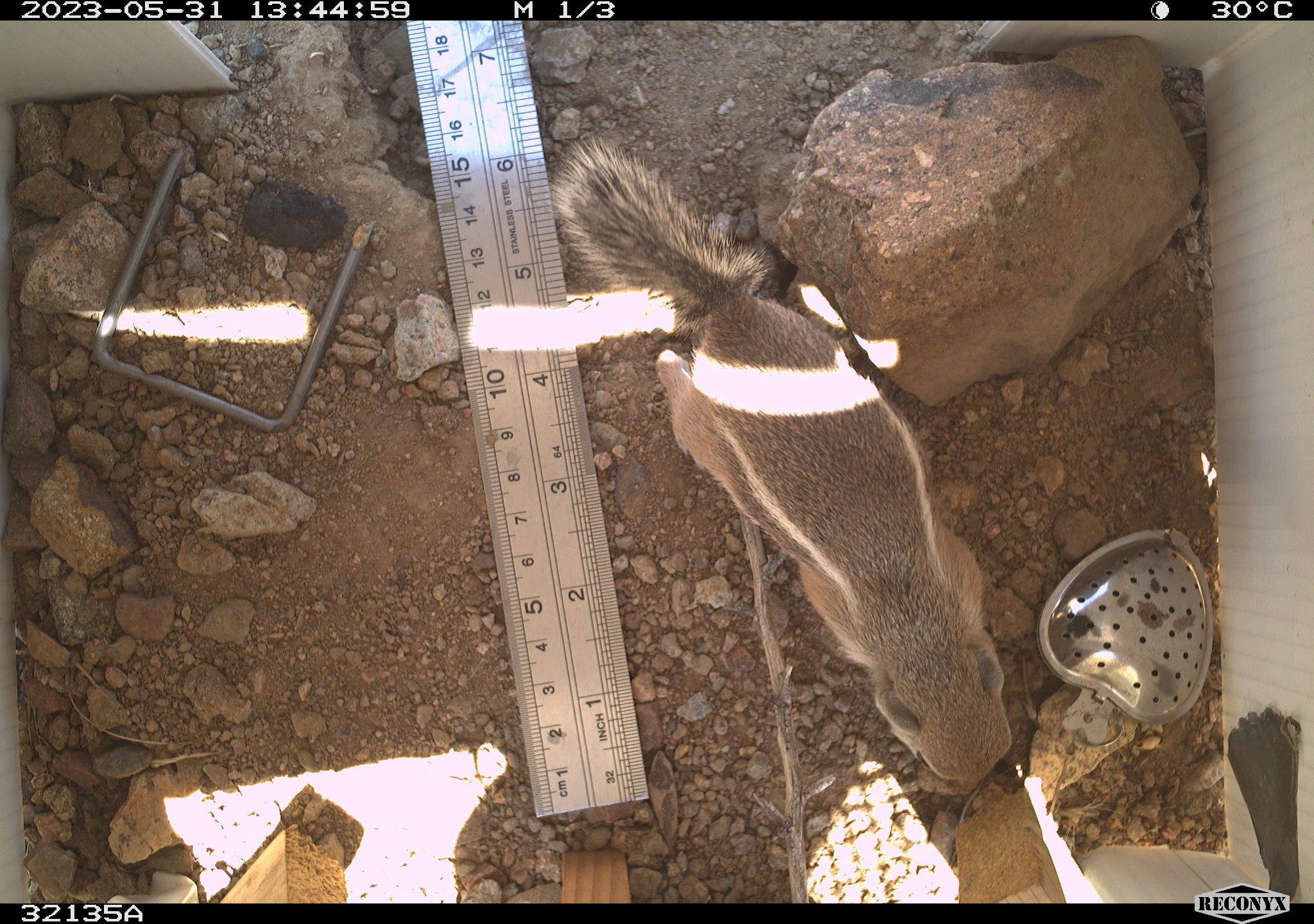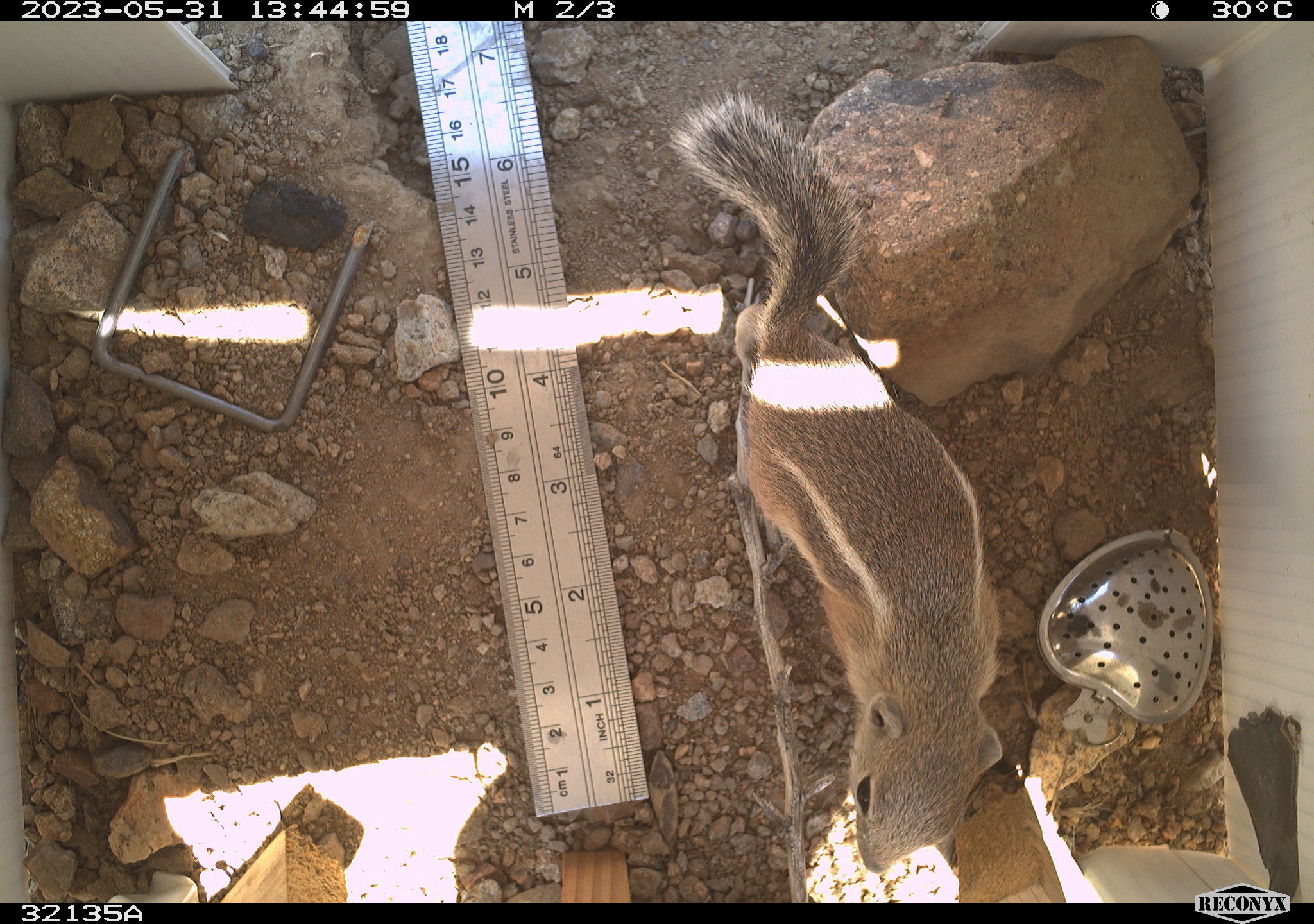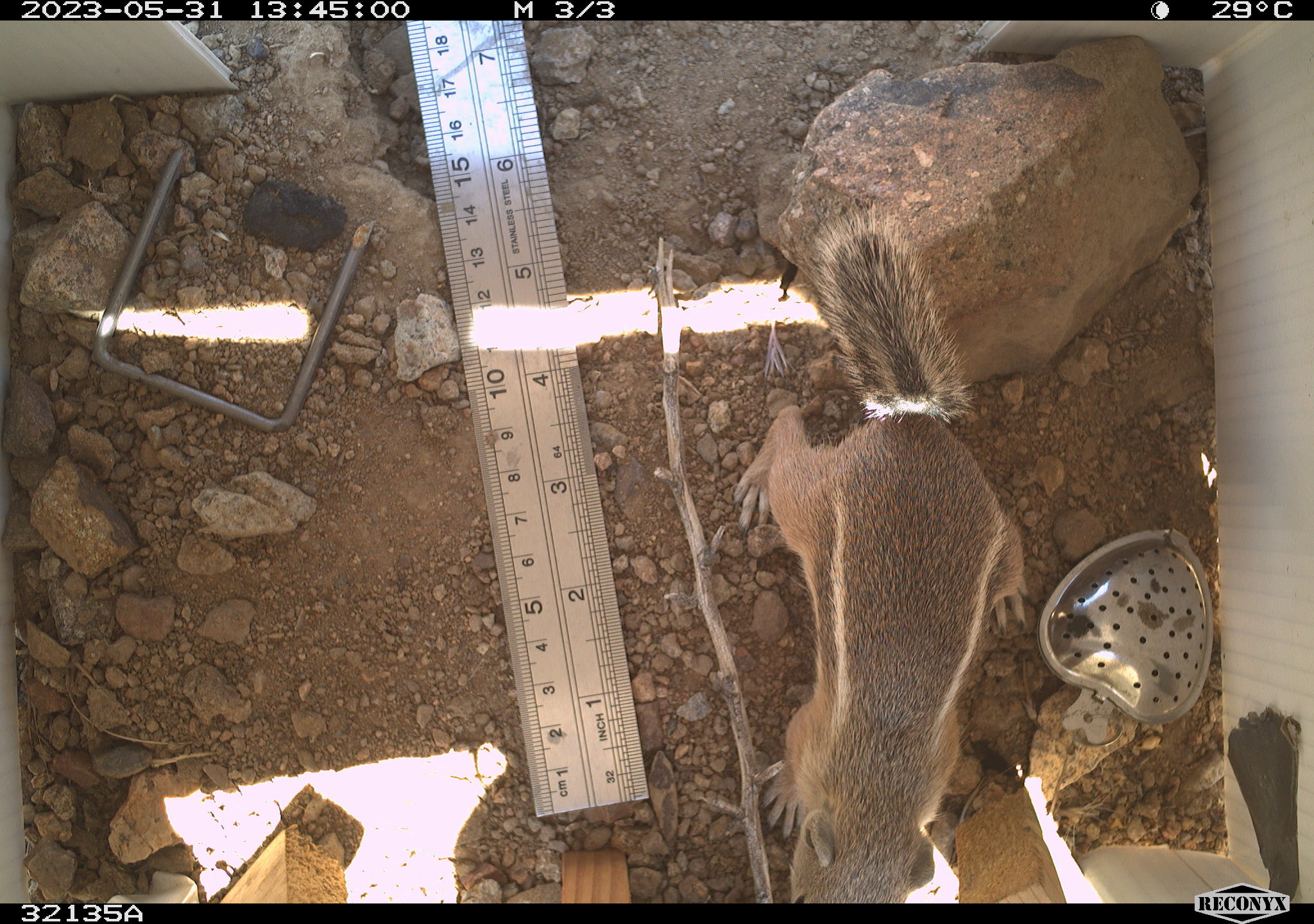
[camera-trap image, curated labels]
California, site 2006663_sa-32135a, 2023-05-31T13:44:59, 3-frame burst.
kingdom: Animalia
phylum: Chordata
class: Mammalia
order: Rodentia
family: Sciuridae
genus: Ammospermophilus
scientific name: Ammospermophilus leucurus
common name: white-tailed antelope squirrel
White-tailed antelope squirrel (Ammospermophilus leucurus).